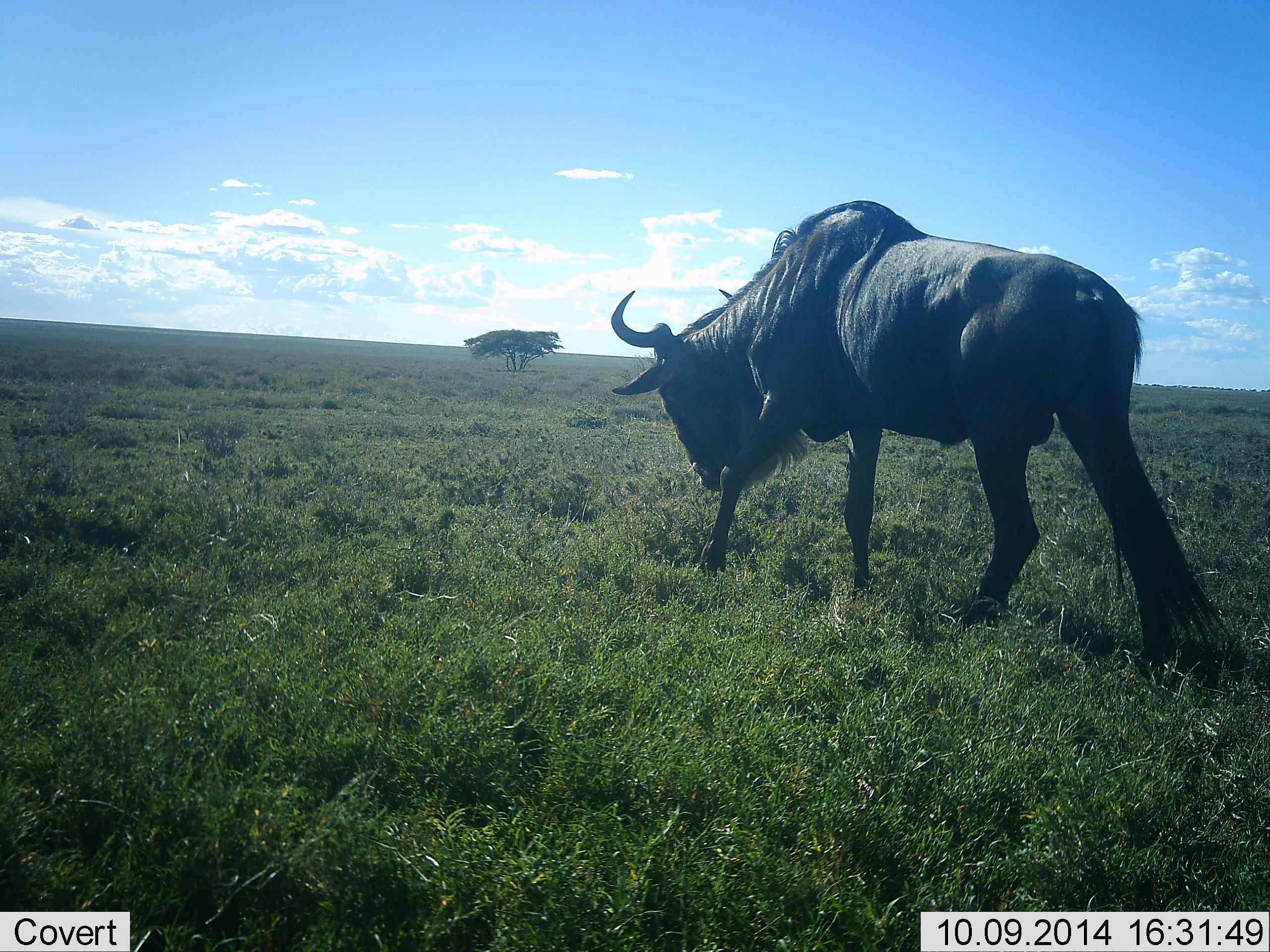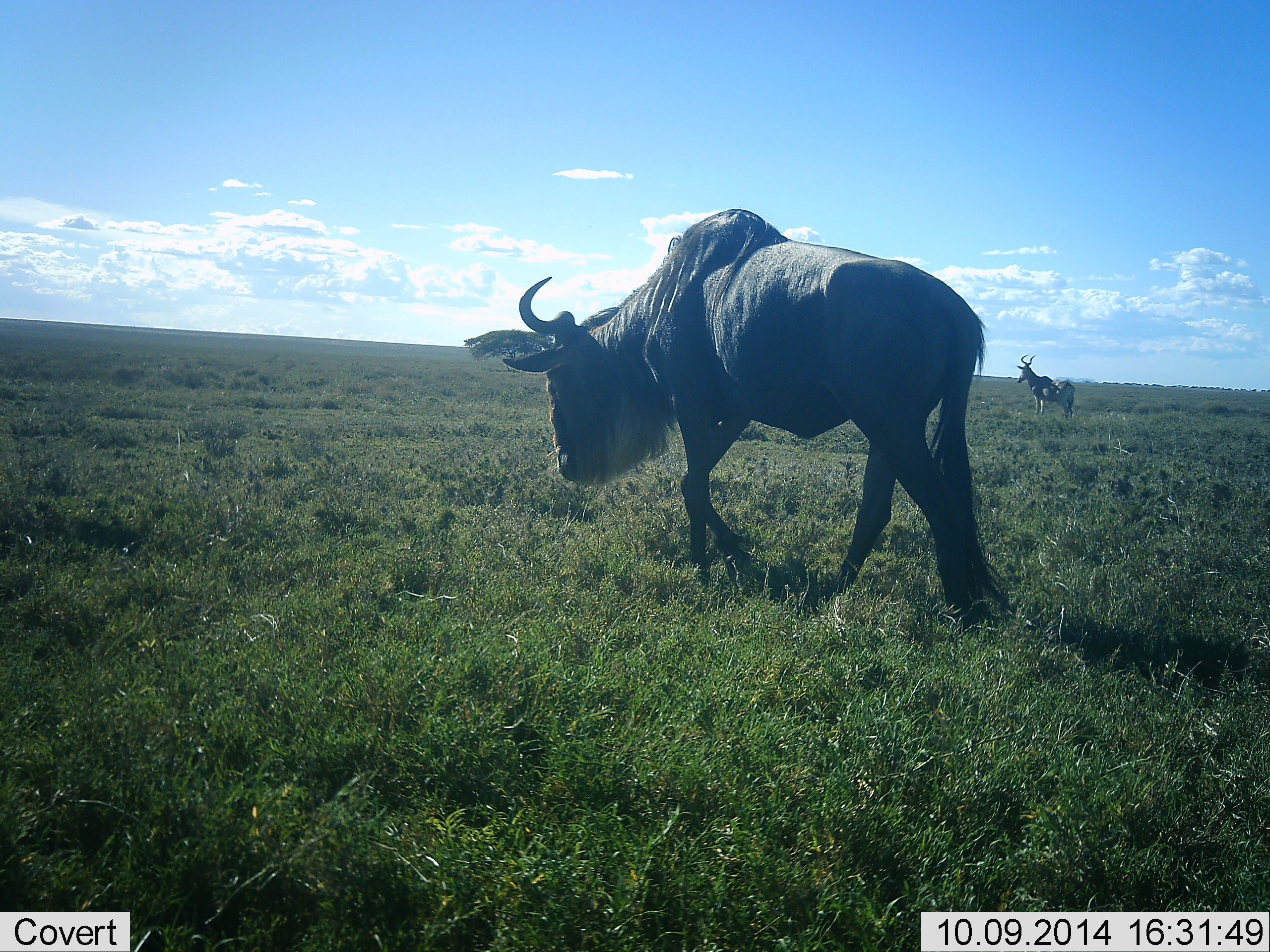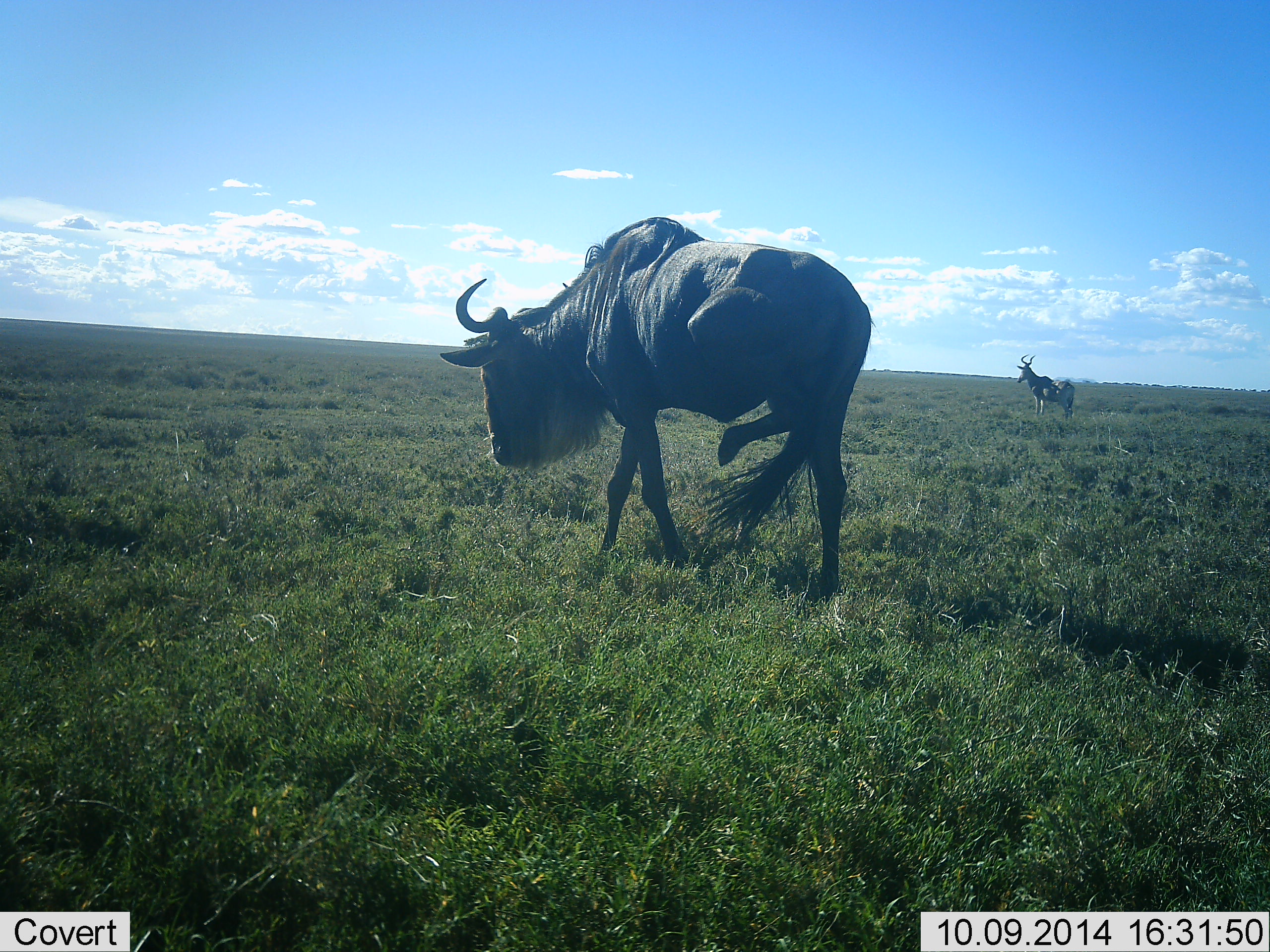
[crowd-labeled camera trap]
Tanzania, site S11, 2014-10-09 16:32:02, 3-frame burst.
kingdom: Animalia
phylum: Chordata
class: Mammalia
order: Artiodactyla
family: Bovidae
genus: Alcelaphus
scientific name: Alcelaphus buselaphus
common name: hartebeest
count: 1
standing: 100%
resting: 0%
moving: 0%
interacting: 0%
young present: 0%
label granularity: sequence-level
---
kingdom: Animalia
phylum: Chordata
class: Mammalia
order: Artiodactyla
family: Bovidae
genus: Connochaetes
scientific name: Connochaetes taurinus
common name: blue wildebeest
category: wildebeest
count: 1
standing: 10%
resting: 0%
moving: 95%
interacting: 0%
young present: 0%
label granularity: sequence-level